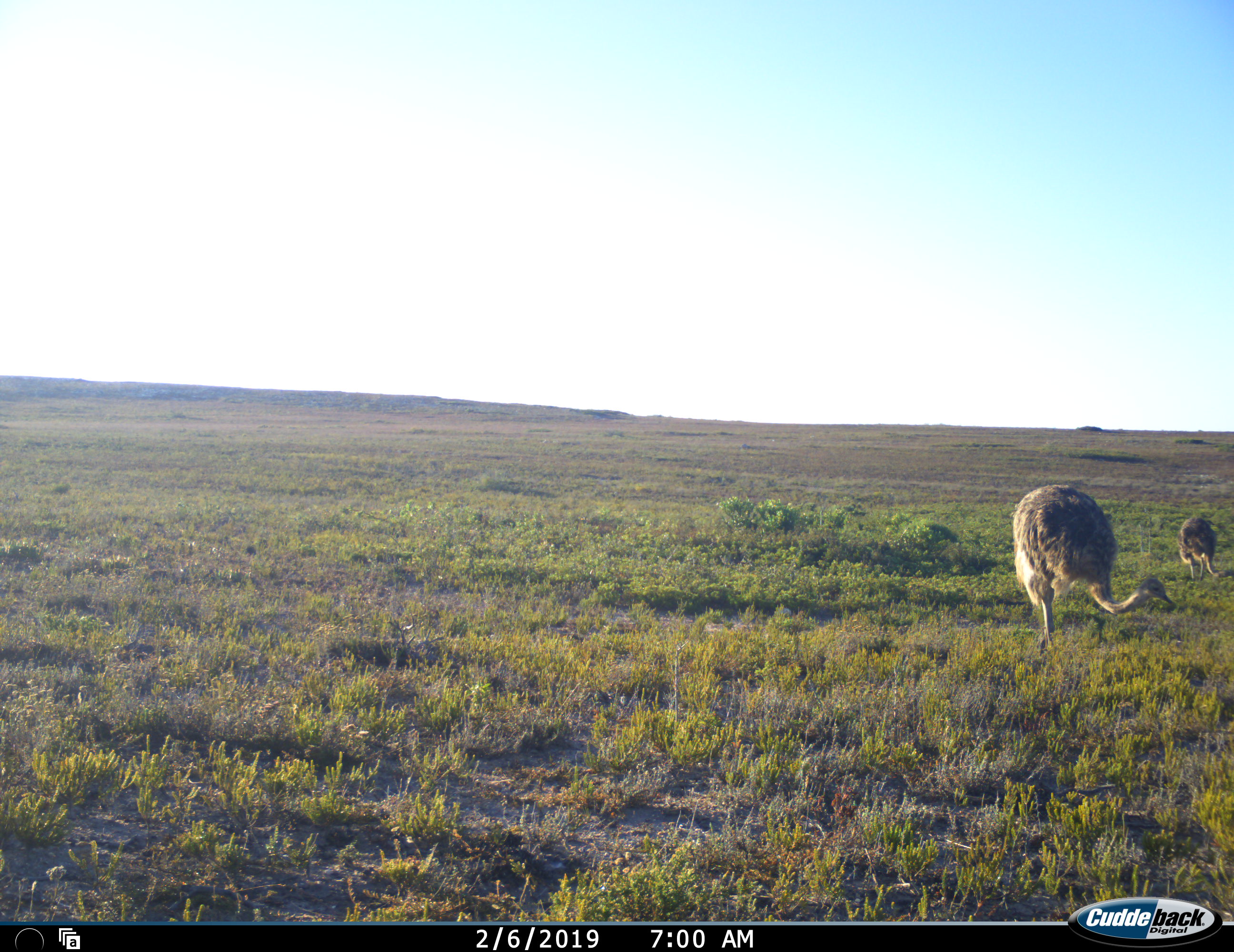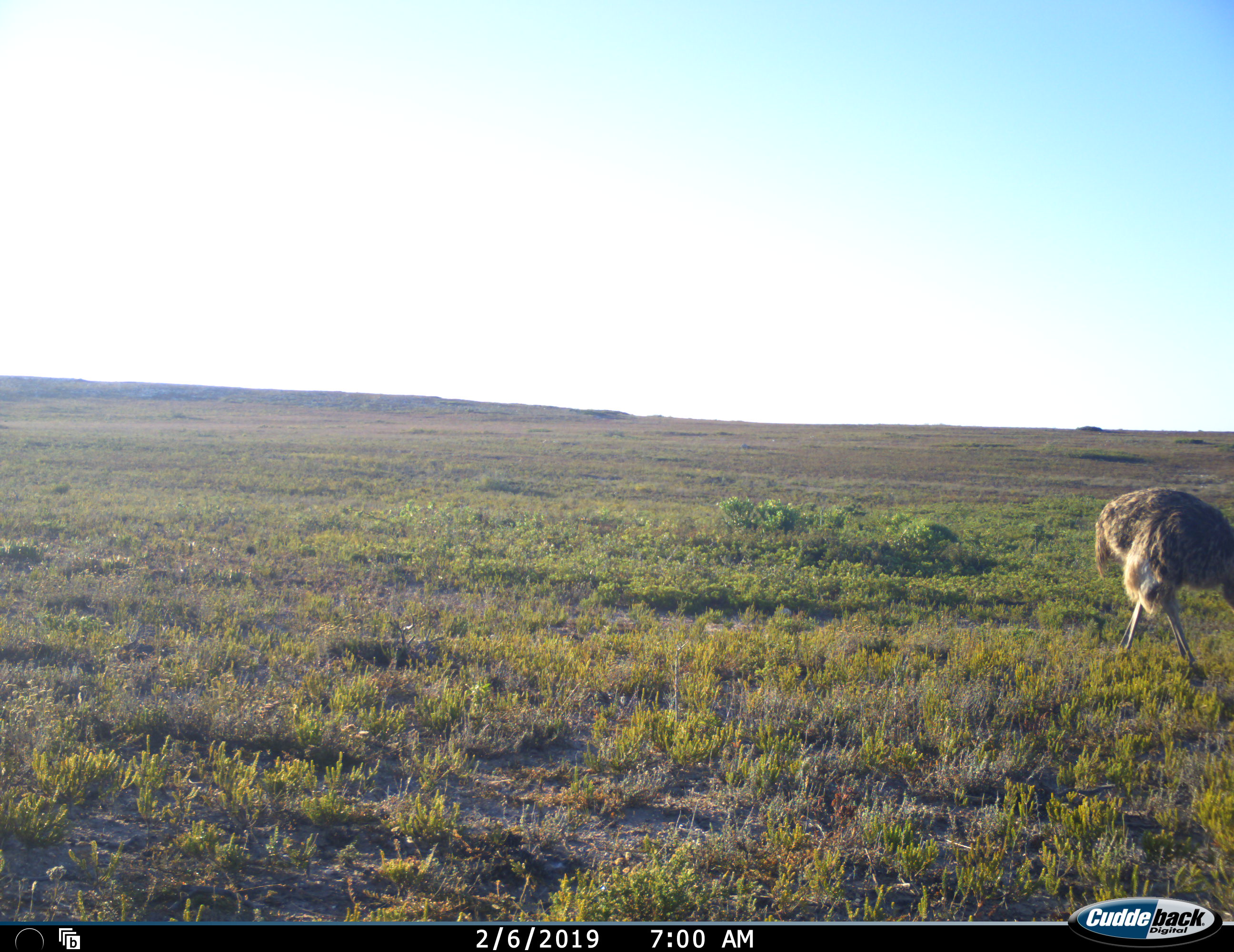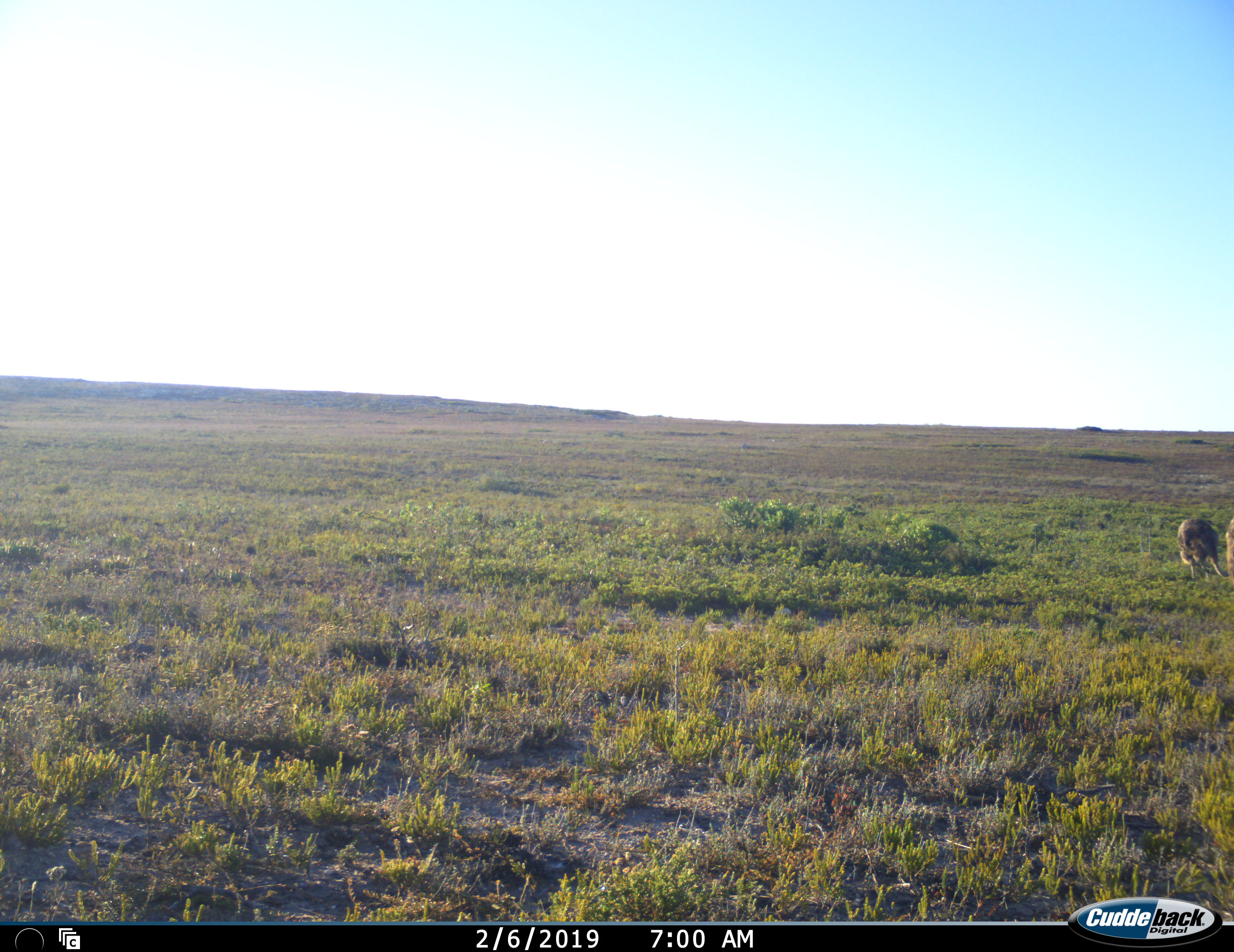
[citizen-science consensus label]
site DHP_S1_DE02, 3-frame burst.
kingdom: Animalia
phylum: Chordata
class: Aves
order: Struthioniformes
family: Struthionidae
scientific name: Struthionidae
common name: ostrich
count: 2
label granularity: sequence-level